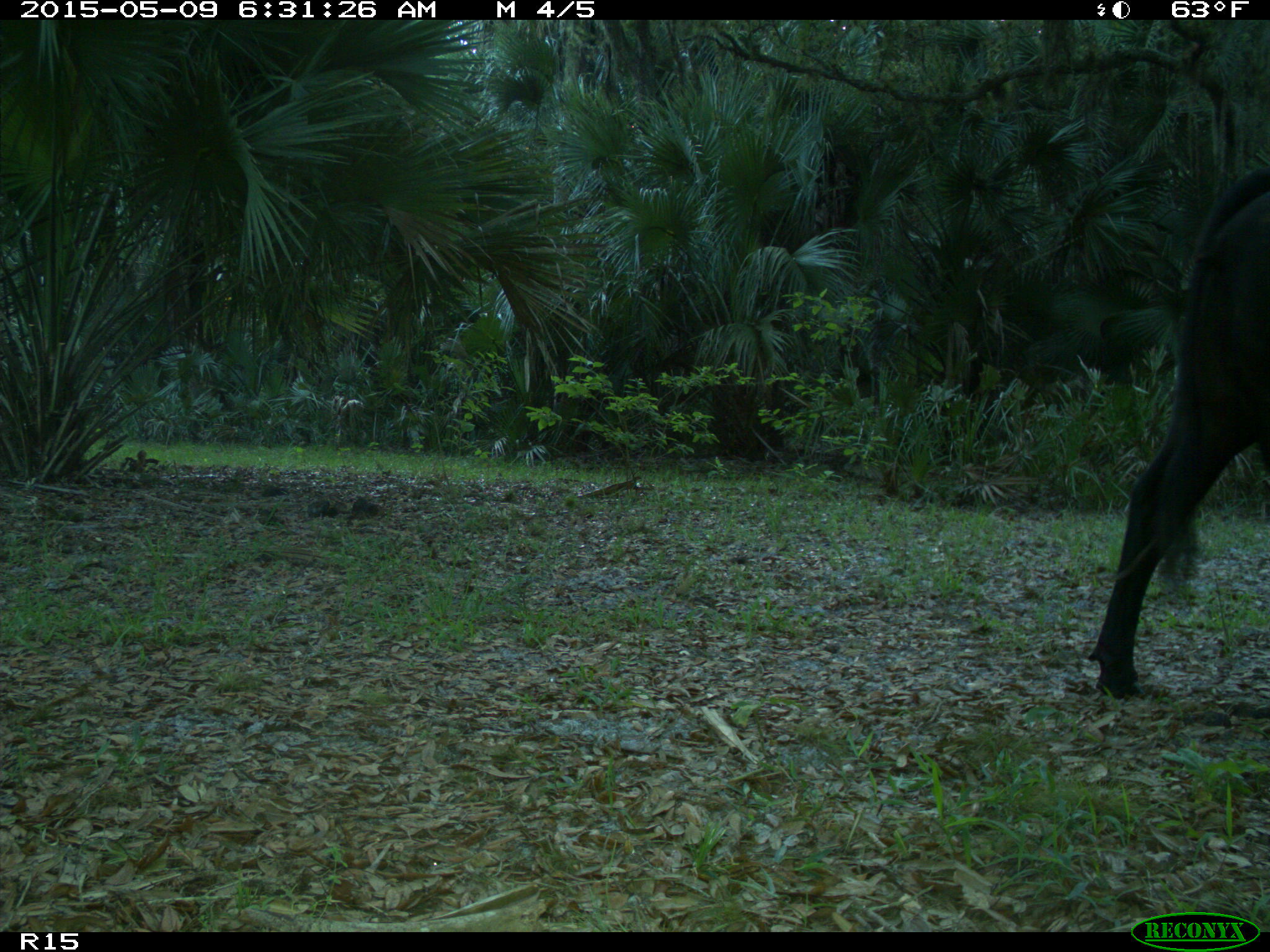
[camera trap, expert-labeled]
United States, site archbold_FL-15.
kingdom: Animalia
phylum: Chordata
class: Mammalia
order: Artiodactyla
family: Bovidae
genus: Bos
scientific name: Bos taurus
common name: domestic cow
Bos taurus (domestic cow).